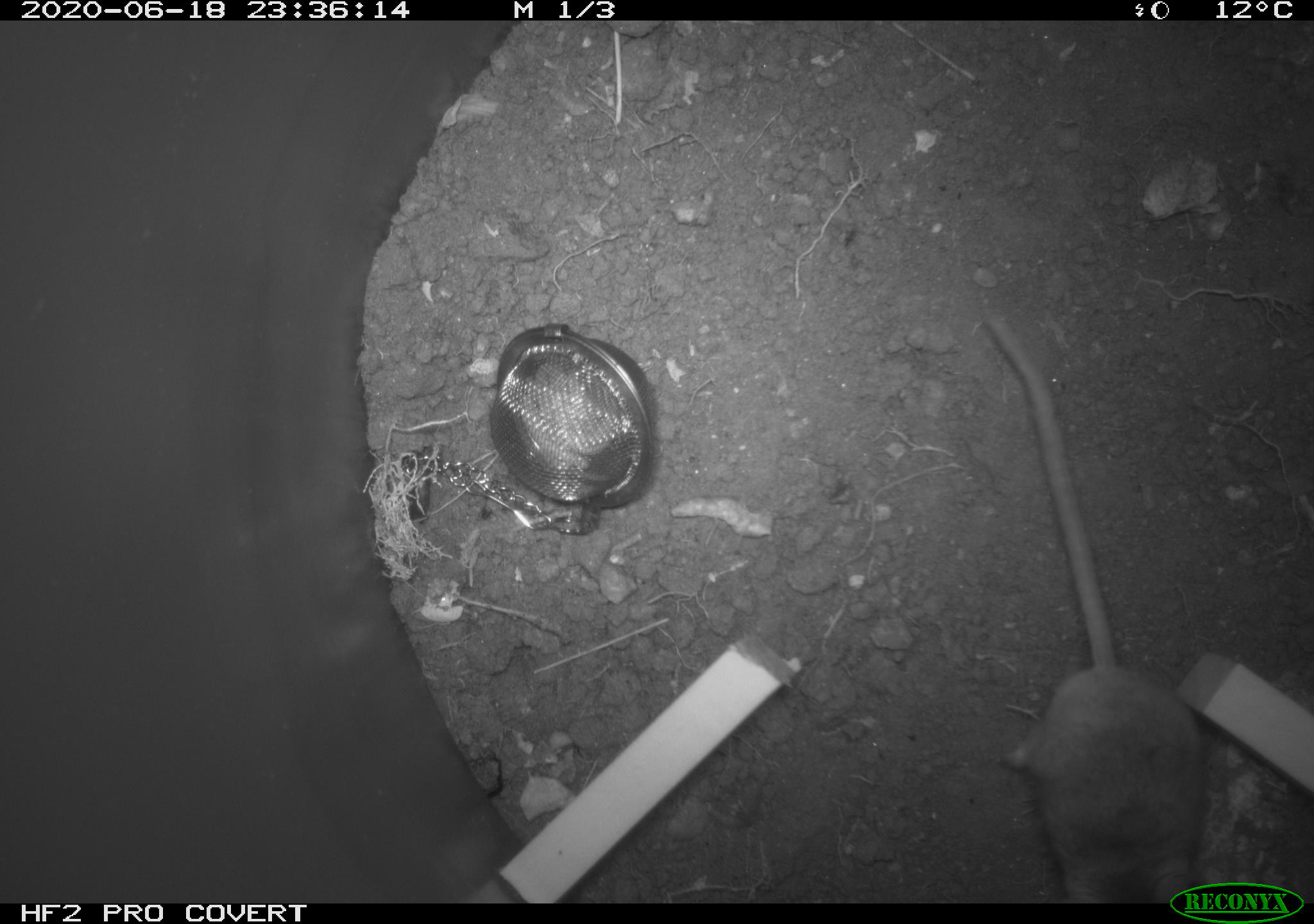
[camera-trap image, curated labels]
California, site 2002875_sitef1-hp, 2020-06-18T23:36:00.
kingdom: Animalia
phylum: Chordata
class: Mammalia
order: Rodentia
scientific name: Rodentia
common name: mouse species